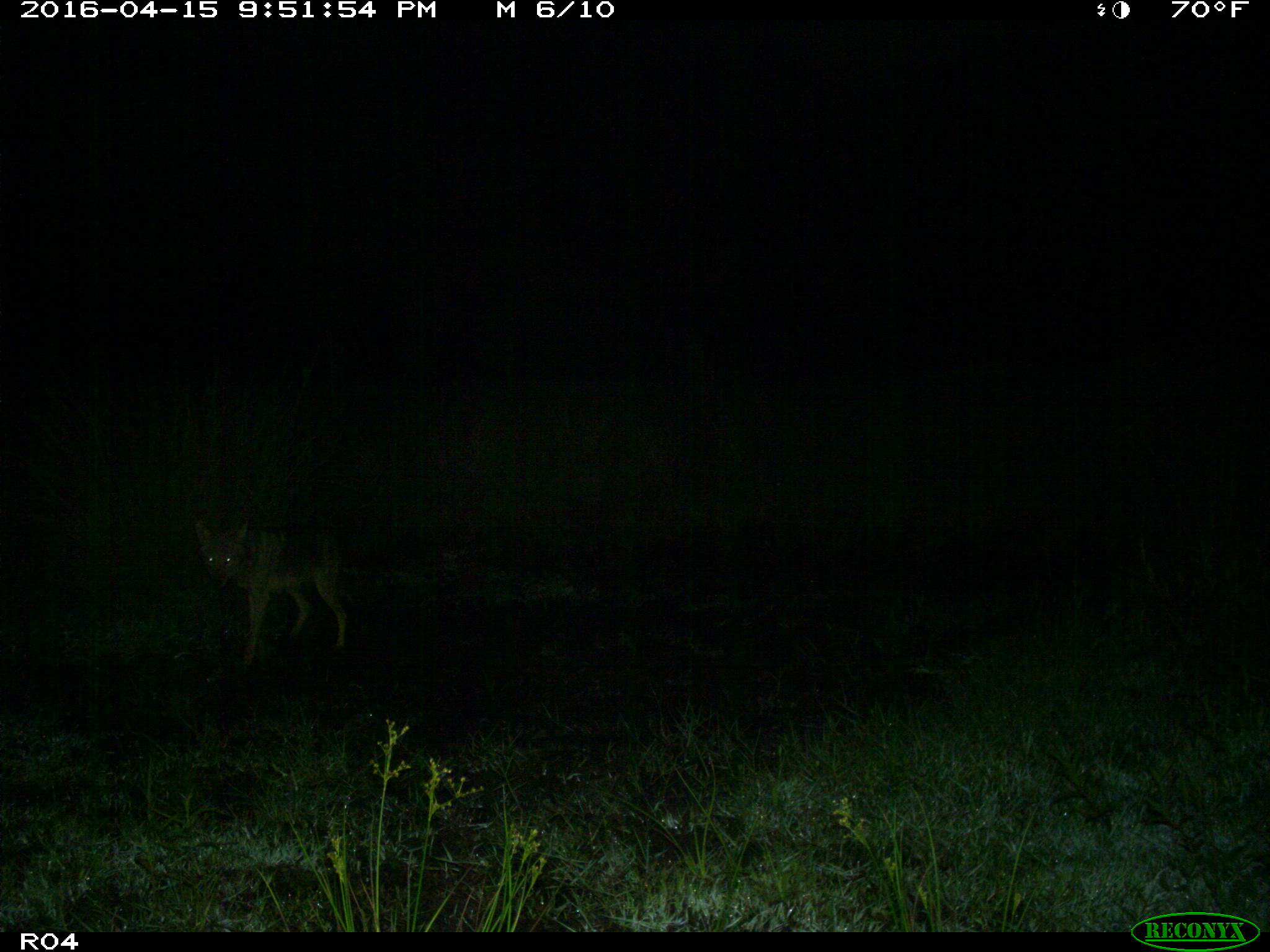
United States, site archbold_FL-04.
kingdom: Animalia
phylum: Chordata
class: Mammalia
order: Carnivora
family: Canidae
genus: Canis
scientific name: Canis latrans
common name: coyote